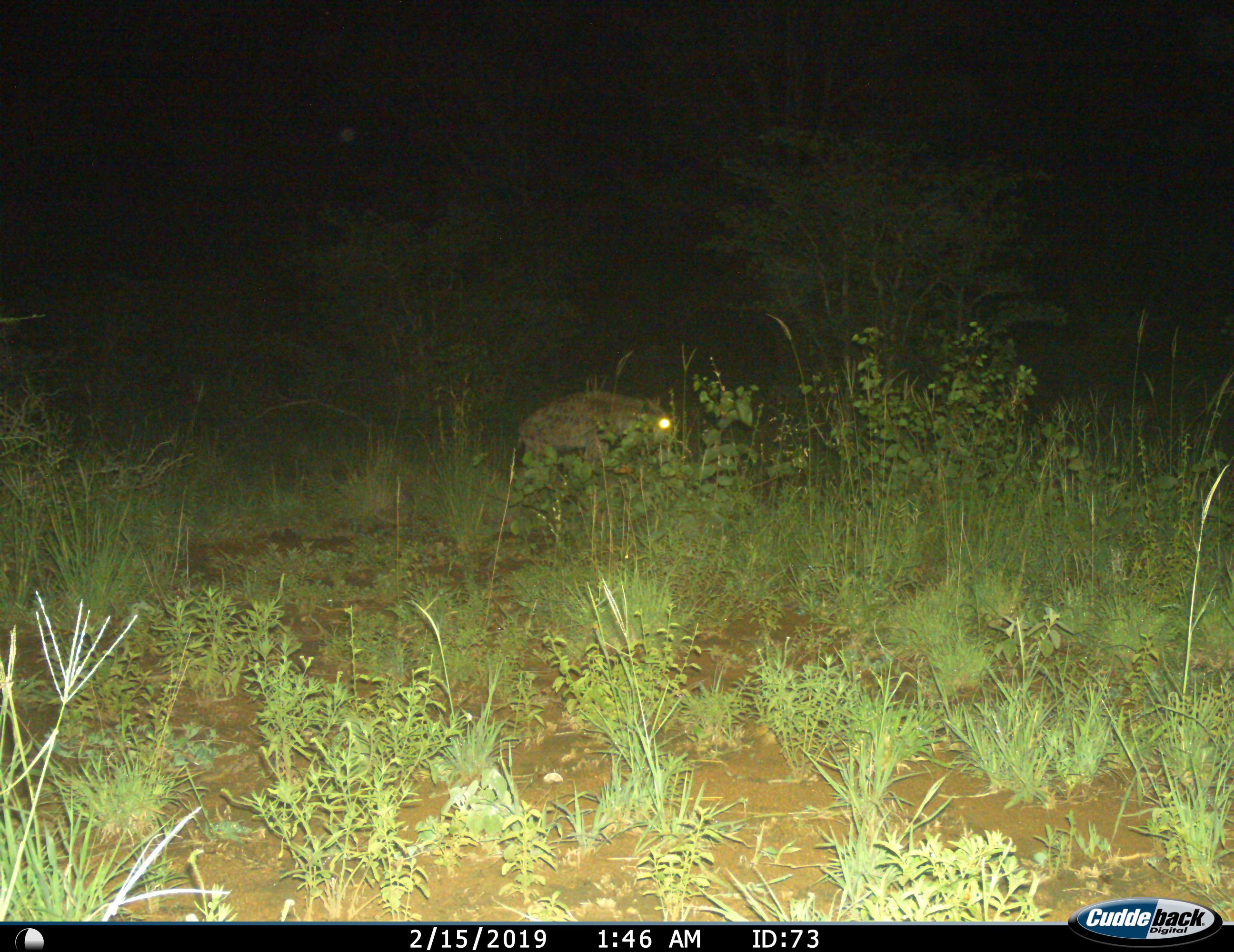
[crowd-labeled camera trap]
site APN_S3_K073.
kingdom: Animalia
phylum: Chordata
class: Mammalia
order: Carnivora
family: Hyaenidae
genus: Crocuta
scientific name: Crocuta crocuta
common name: spotted hyena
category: hyenaspotted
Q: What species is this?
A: Hyenaspotted (spotted hyena) (Crocuta crocuta).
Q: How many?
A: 1.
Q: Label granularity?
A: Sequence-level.